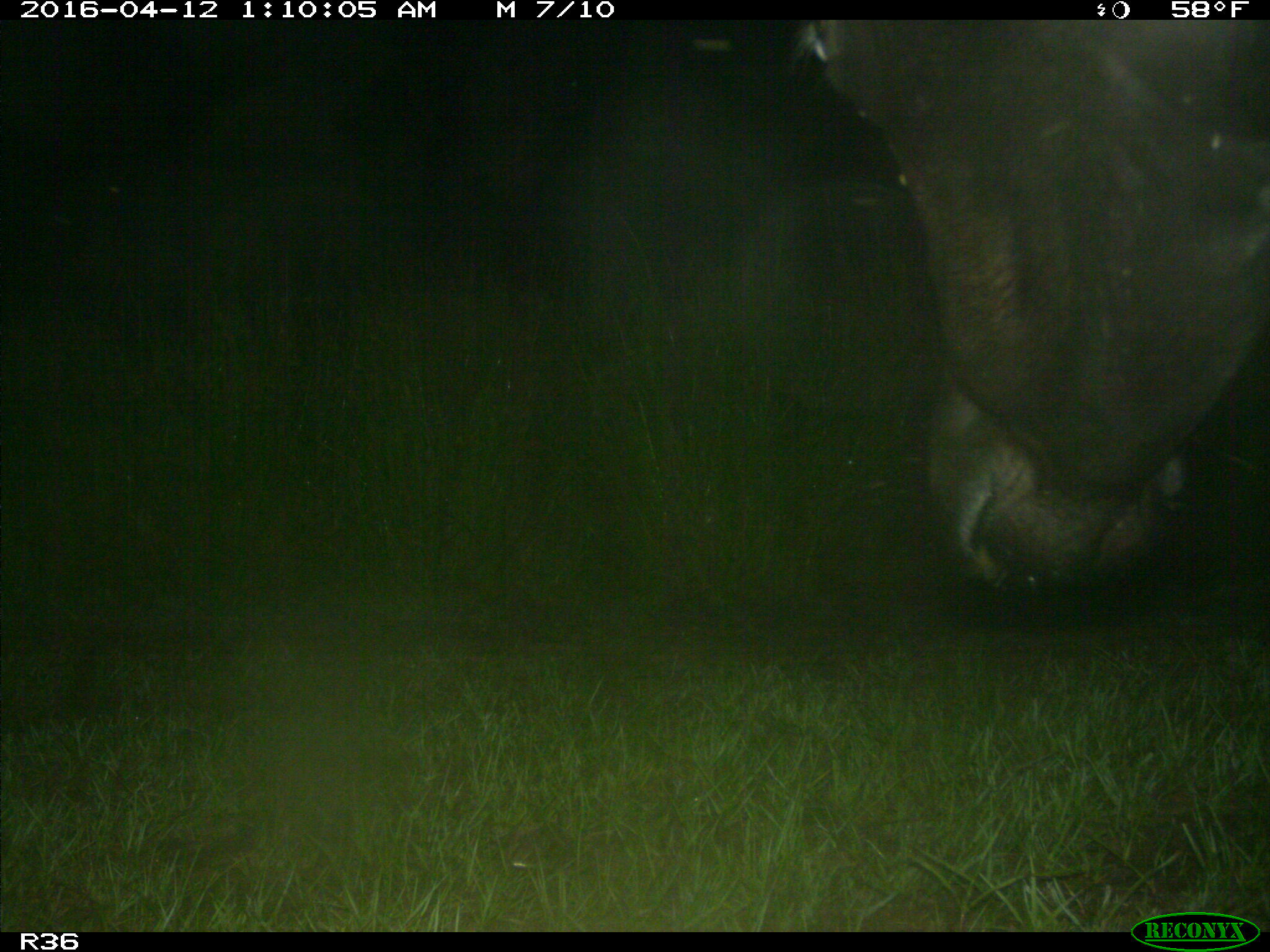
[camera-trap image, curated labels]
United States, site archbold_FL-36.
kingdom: Animalia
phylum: Chordata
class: Mammalia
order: Artiodactyla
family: Bovidae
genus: Bos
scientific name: Bos taurus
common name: domestic cow